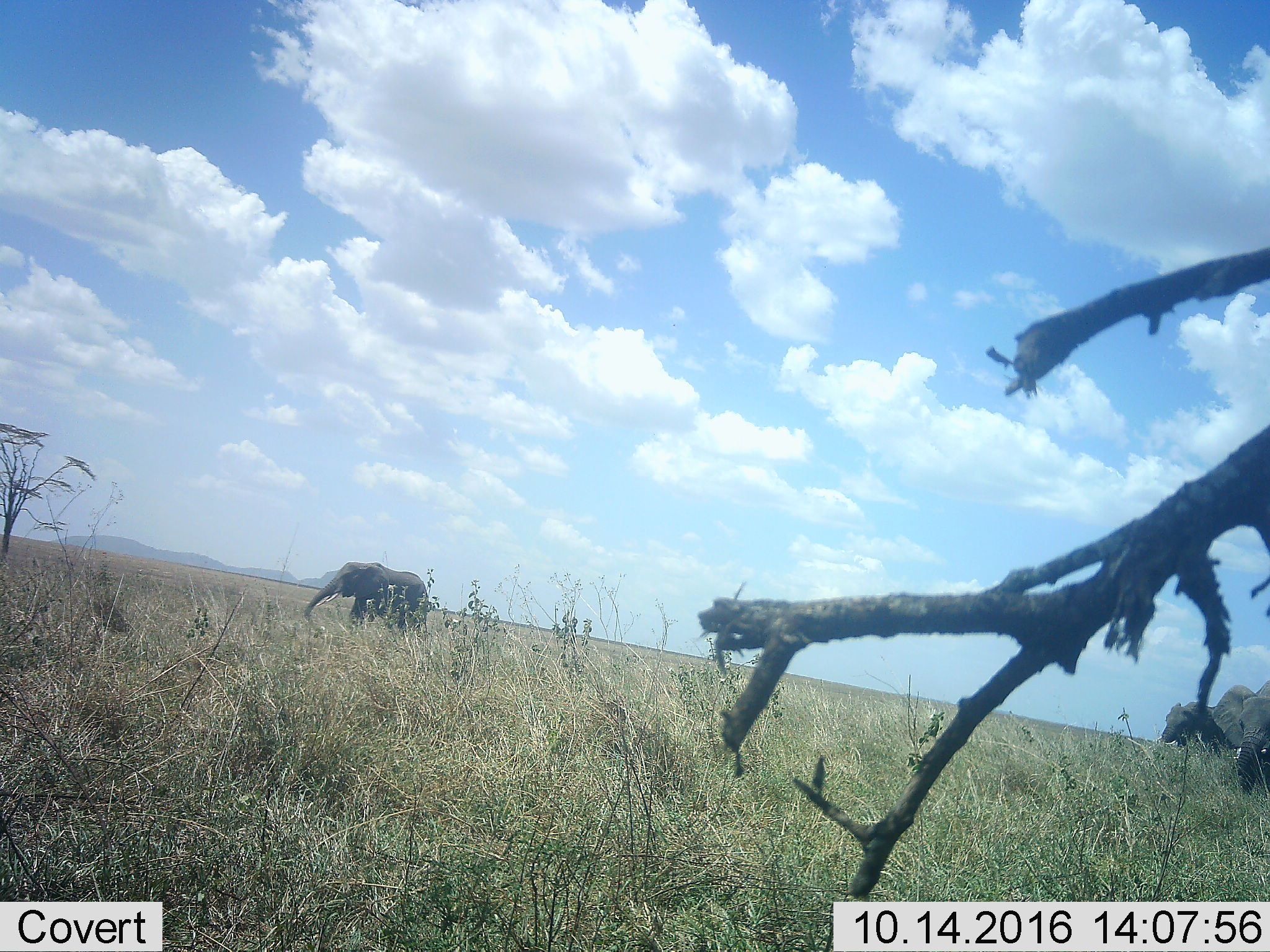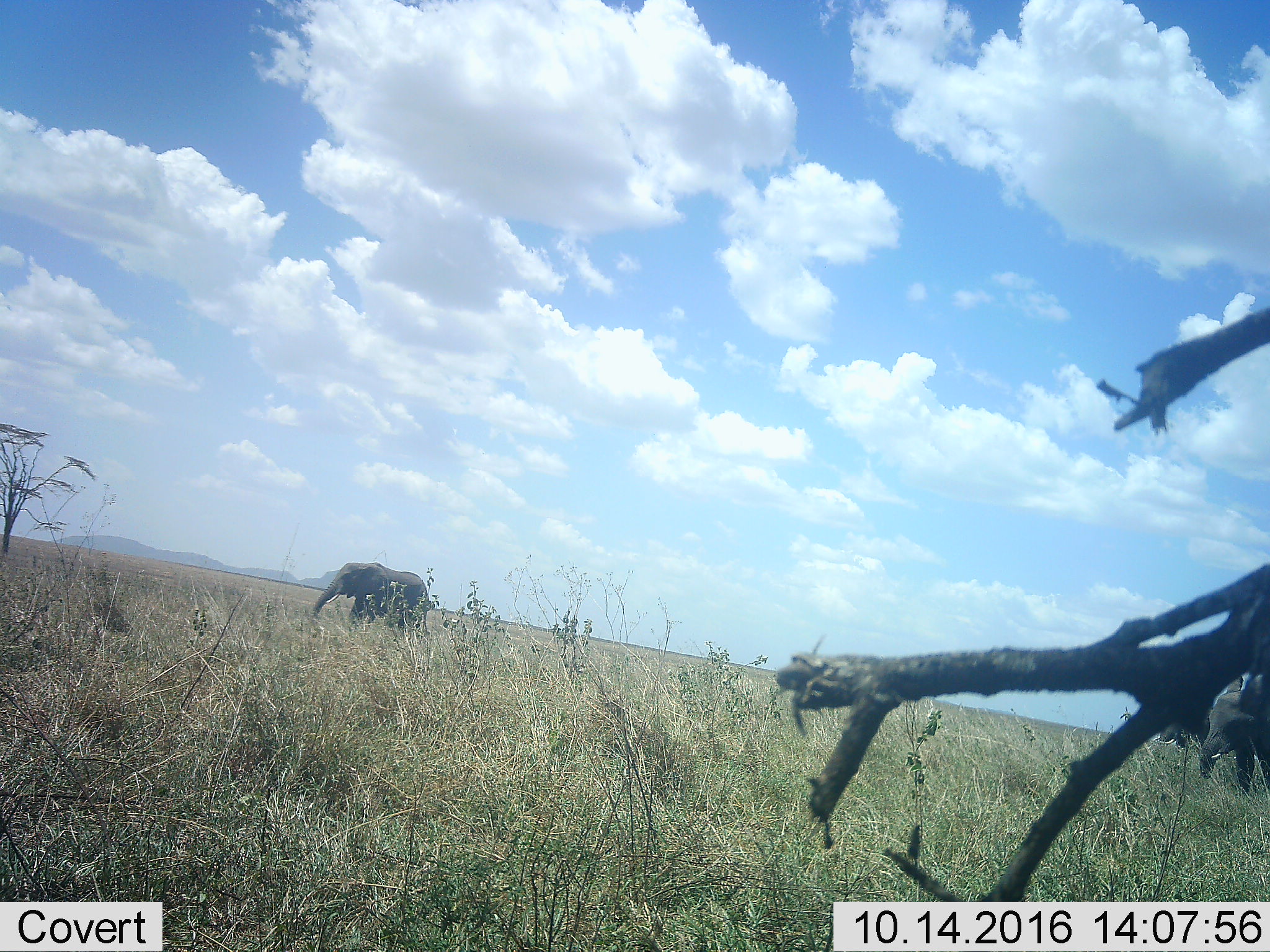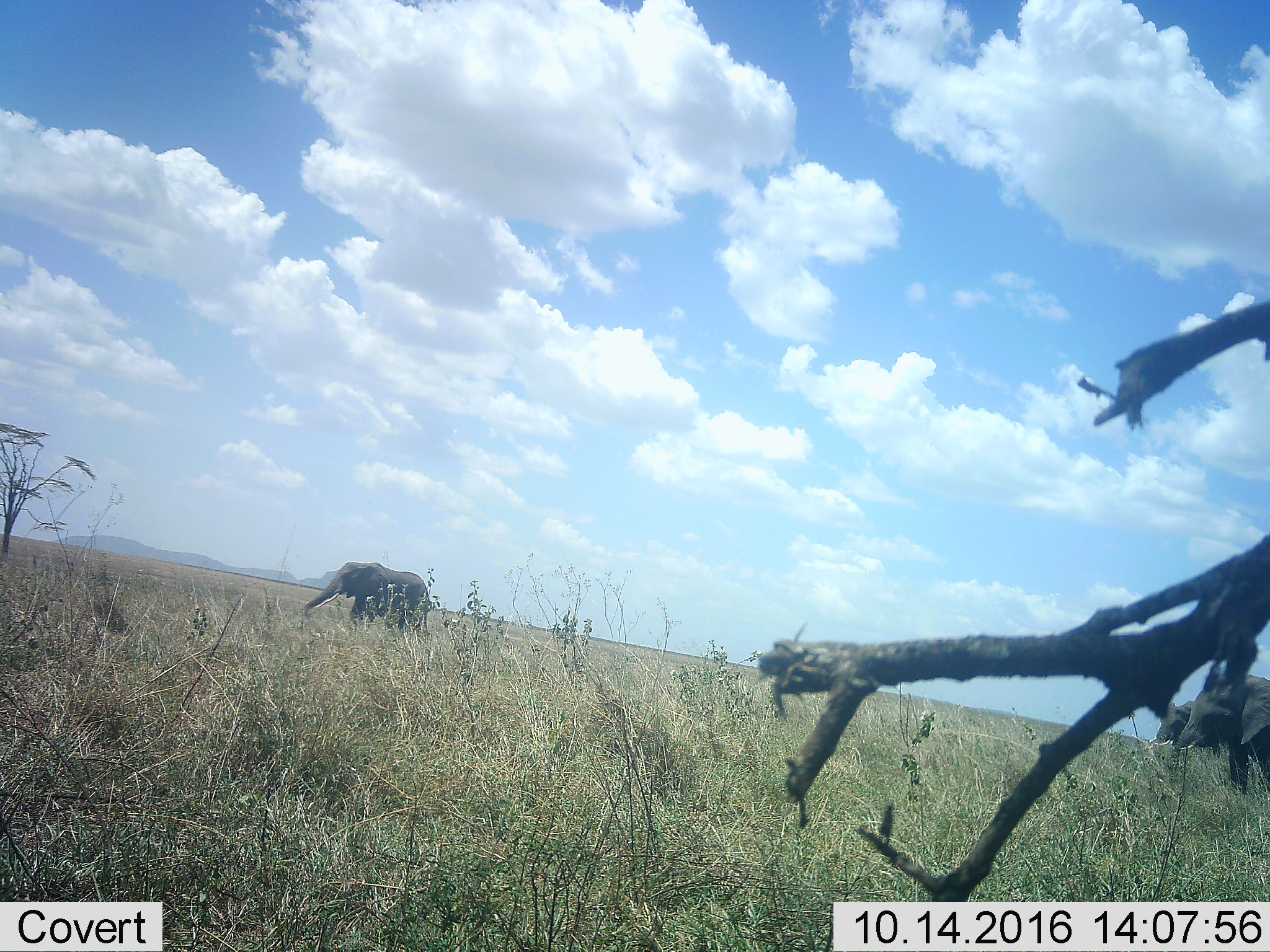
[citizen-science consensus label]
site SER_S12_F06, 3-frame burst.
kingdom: Animalia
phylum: Chordata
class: Mammalia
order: Proboscidea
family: Elephantidae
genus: Loxodonta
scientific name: Loxodonta africana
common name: african bush elephant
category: elephant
Elephant (african bush elephant) (Loxodonta africana), count 3. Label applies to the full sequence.